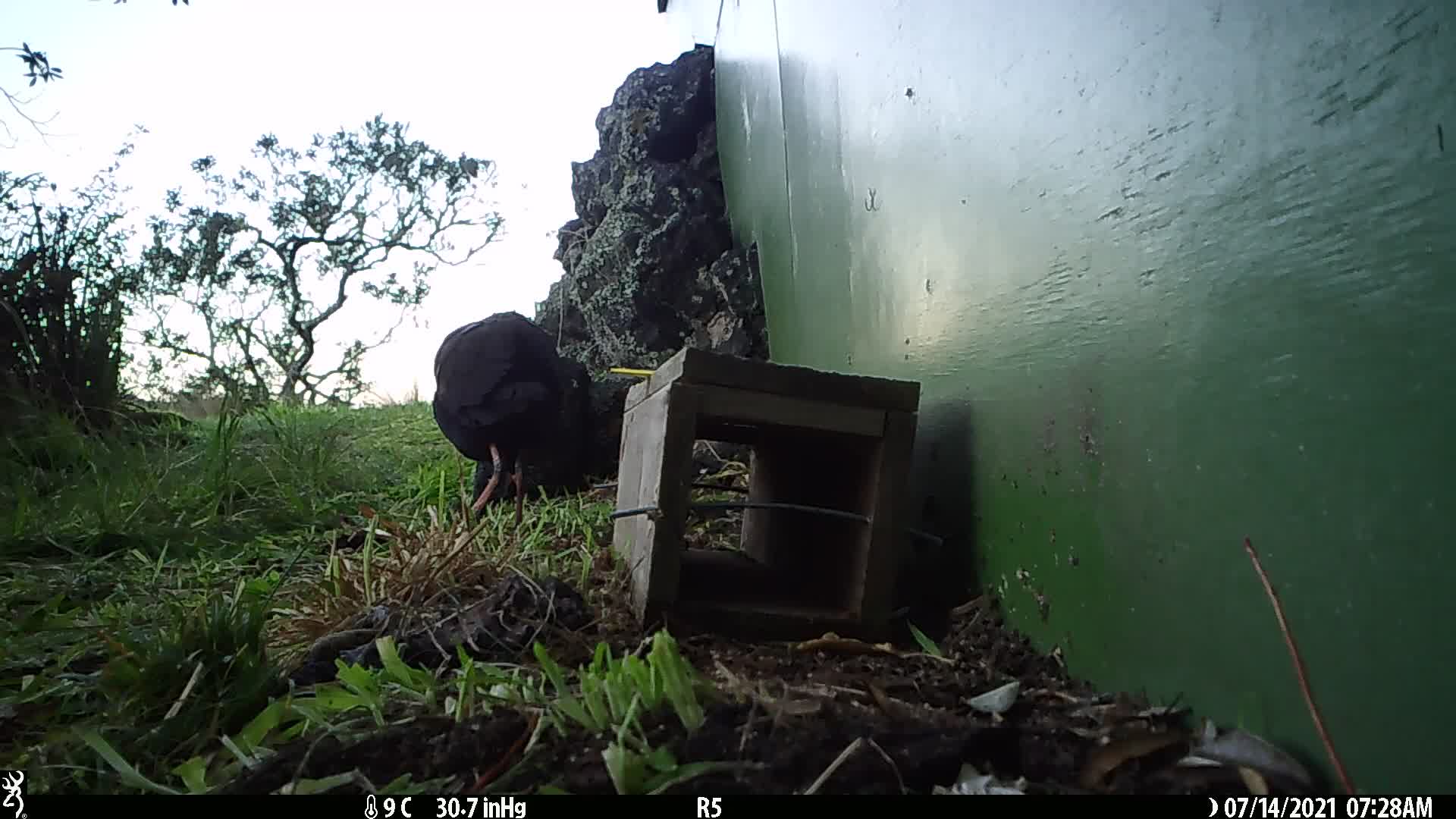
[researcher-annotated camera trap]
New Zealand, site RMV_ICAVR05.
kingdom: Animalia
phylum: Chordata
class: Aves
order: Gruiformes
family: Rallidae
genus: Porphyrio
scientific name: Porphyrio melanotus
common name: australasian swamphen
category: pukeko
Pukeko (australasian swamphen) (Porphyrio melanotus).